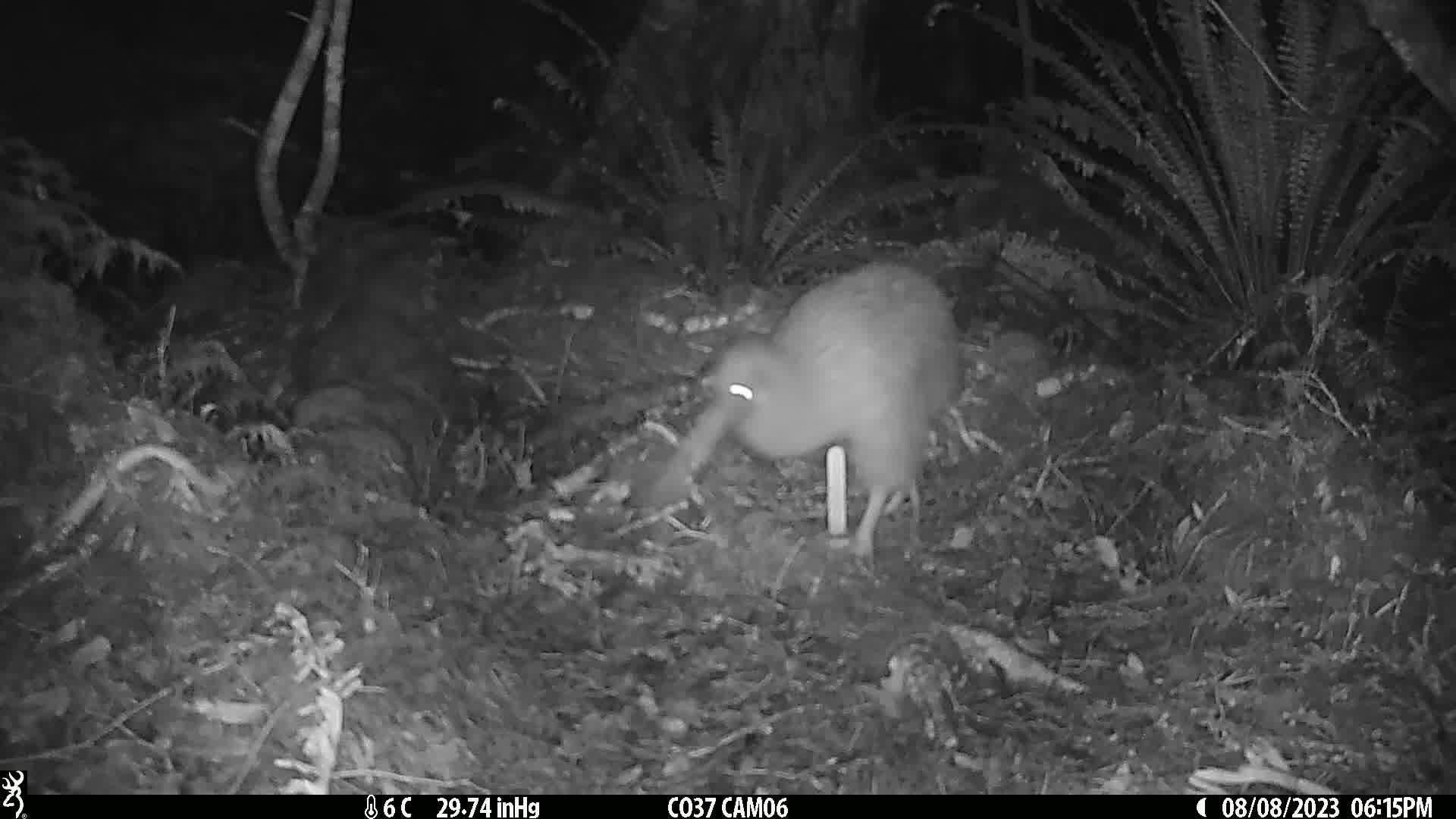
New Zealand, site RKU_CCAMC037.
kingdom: Animalia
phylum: Chordata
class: Aves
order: Apterygiformes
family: Apterygidae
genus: Apteryx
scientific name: Apteryx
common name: kiwi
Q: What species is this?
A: Kiwi (Apteryx).